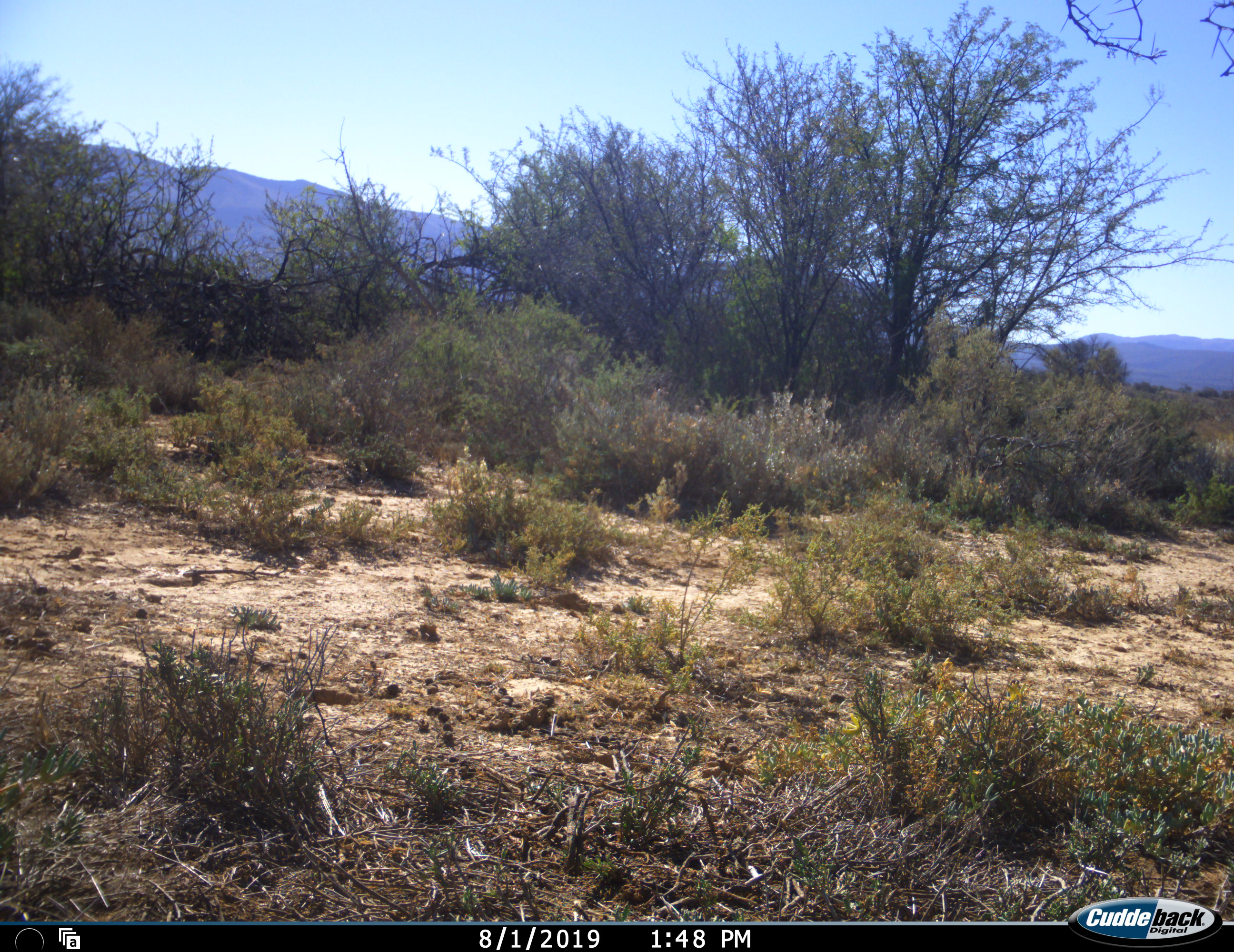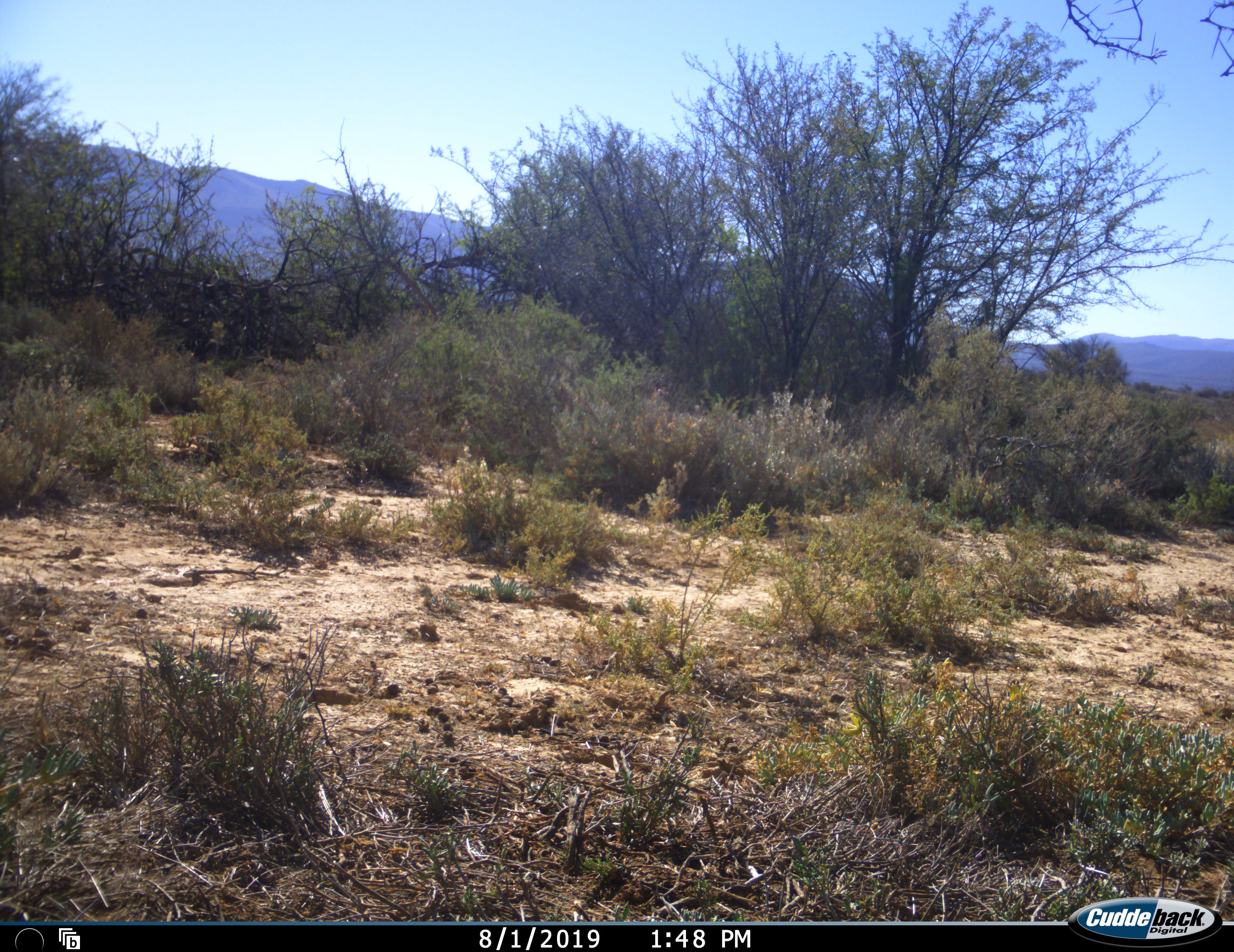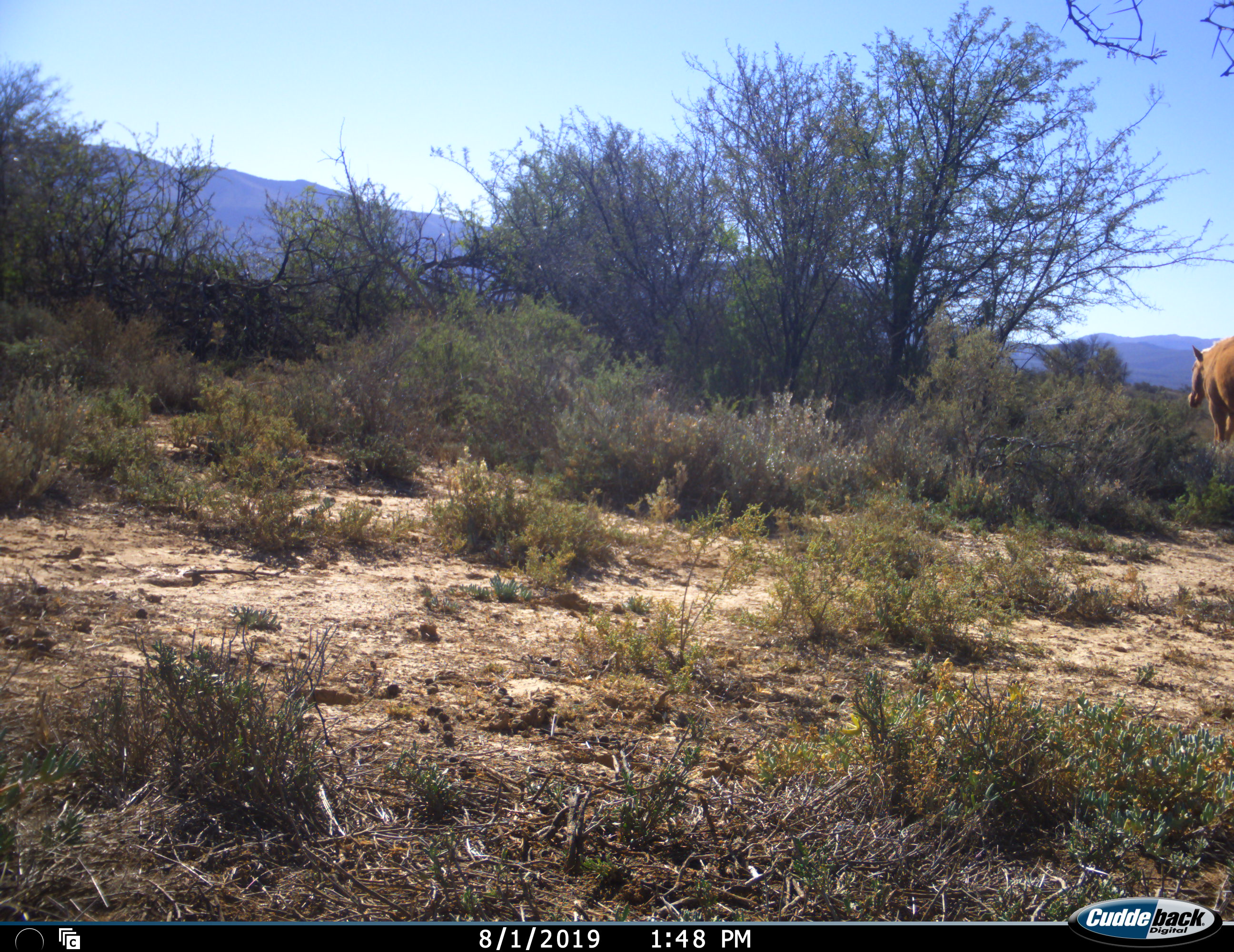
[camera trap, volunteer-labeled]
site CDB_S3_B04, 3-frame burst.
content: unidentified animal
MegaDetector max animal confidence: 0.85